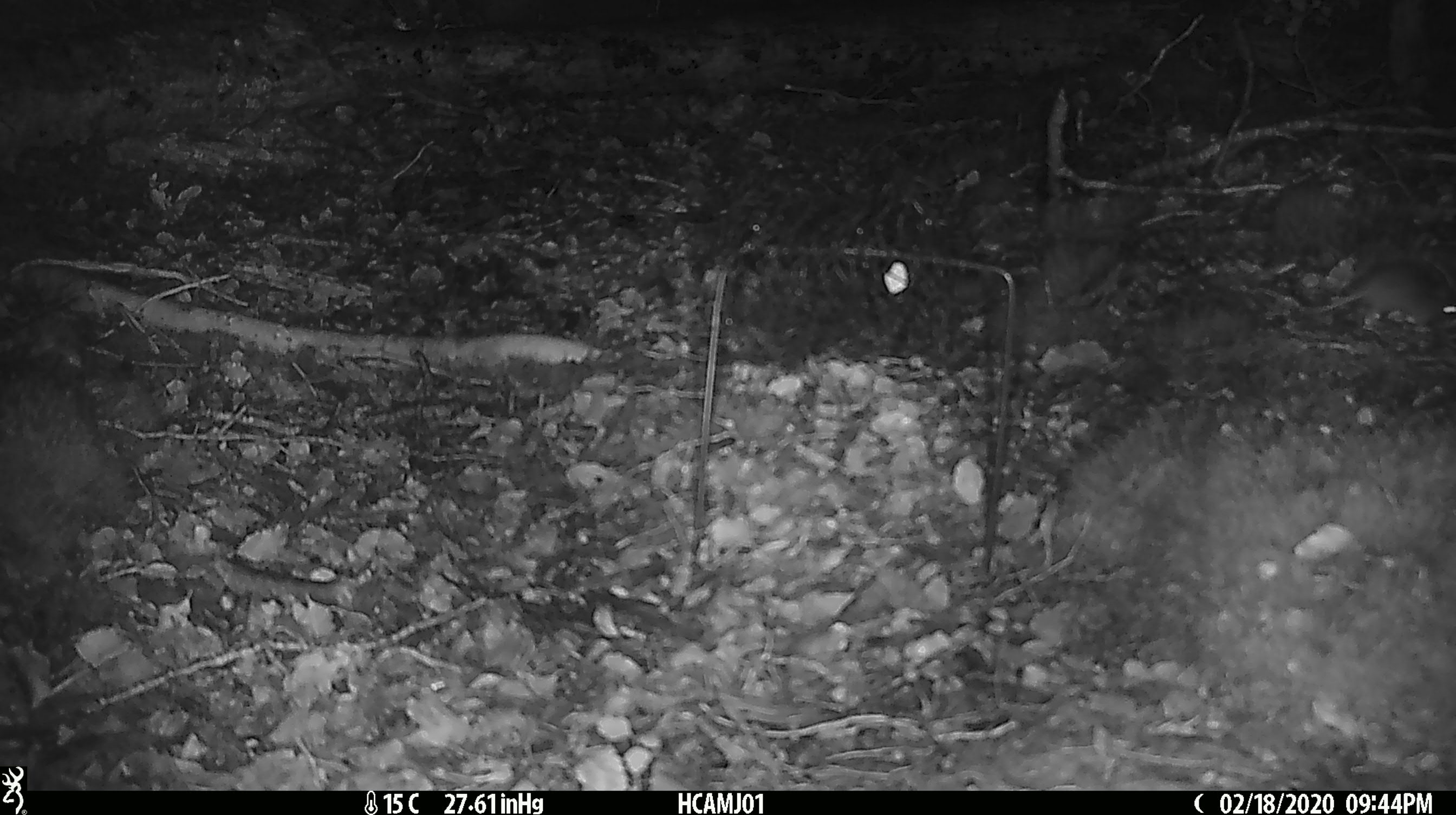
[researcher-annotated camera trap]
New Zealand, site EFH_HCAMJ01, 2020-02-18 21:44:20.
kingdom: Animalia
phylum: Chordata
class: Mammalia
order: Rodentia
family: Muridae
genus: Mus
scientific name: Mus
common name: mouse